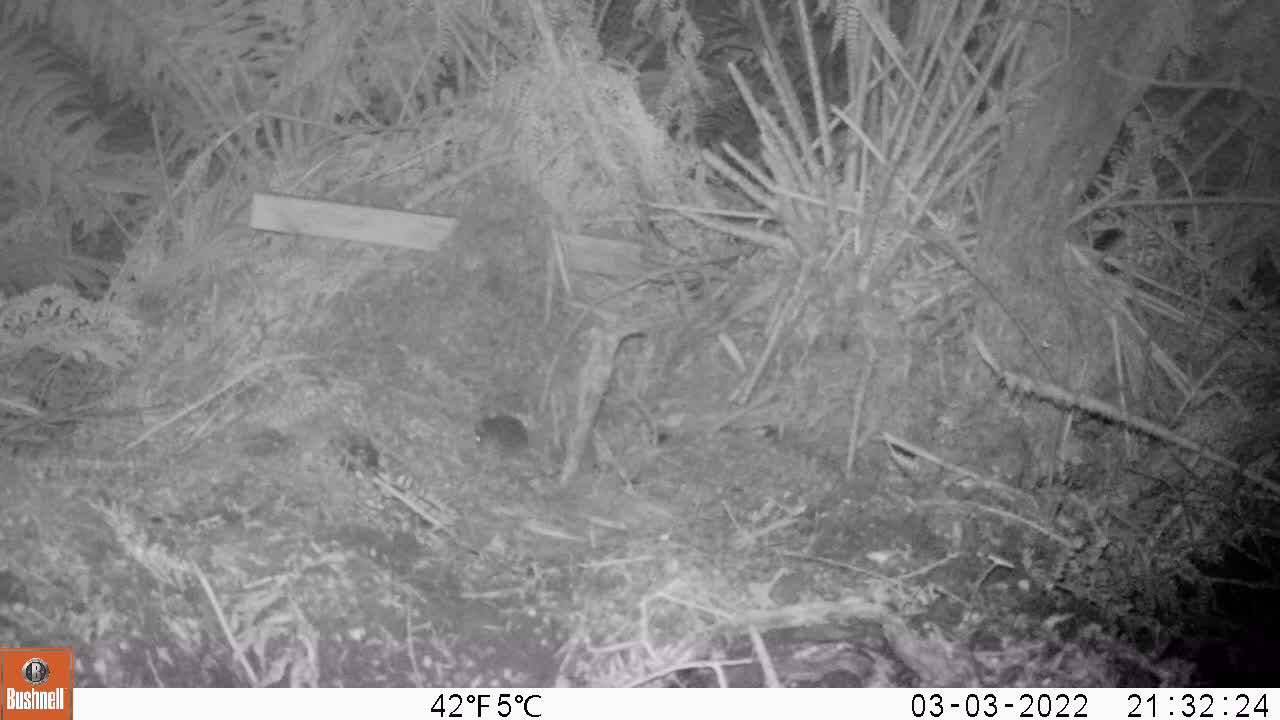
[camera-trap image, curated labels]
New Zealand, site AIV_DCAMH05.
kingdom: Animalia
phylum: Chordata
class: Mammalia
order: Rodentia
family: Muridae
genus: Mus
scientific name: Mus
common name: mouse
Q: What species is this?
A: Mouse (Mus).